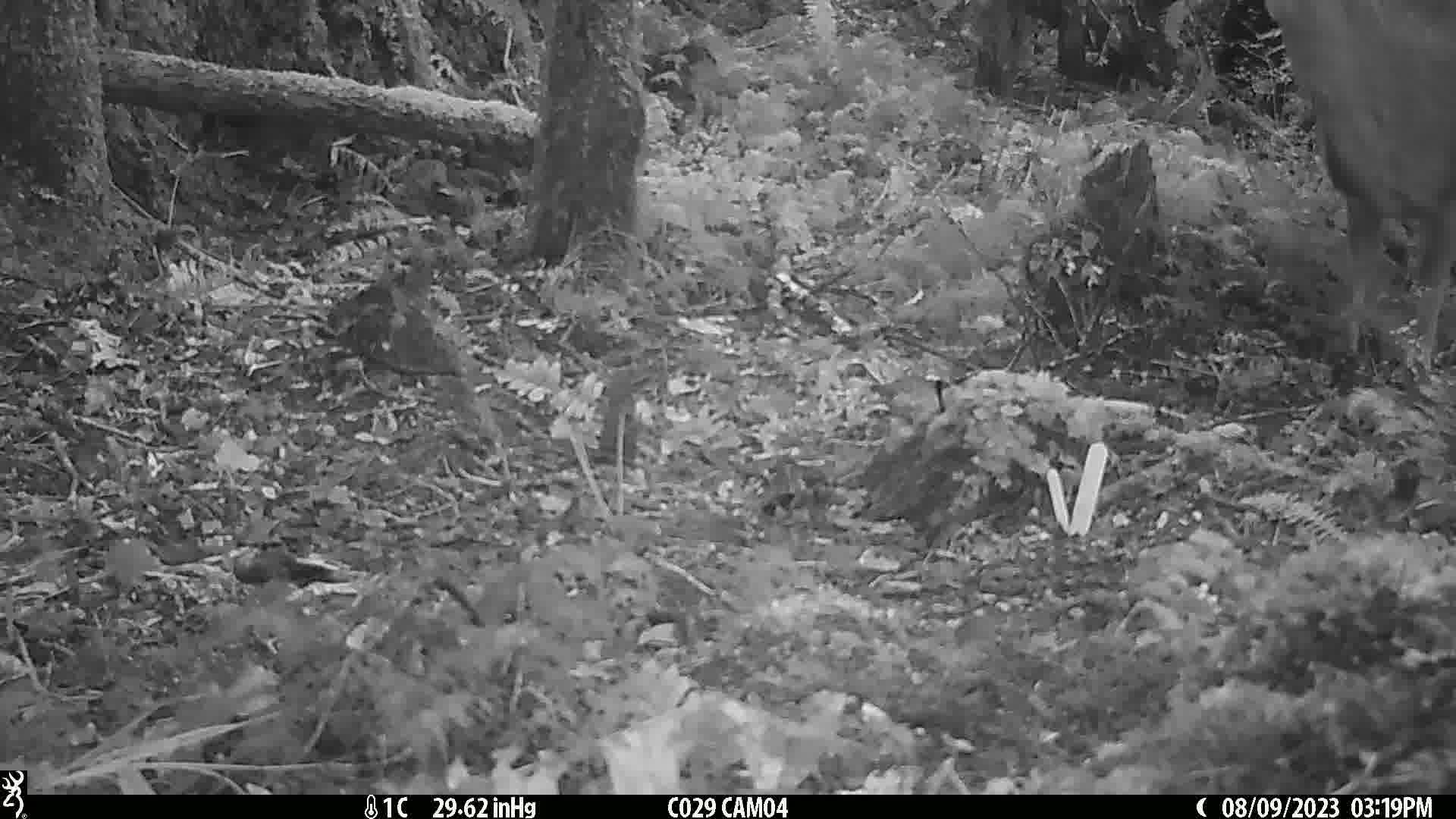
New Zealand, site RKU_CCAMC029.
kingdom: Animalia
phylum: Chordata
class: Mammalia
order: Artiodactyla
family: Cervidae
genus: Odocoileus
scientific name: Odocoileus virginianus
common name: white-tailed deer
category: white tailed deer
White tailed deer (white-tailed deer) (Odocoileus virginianus).